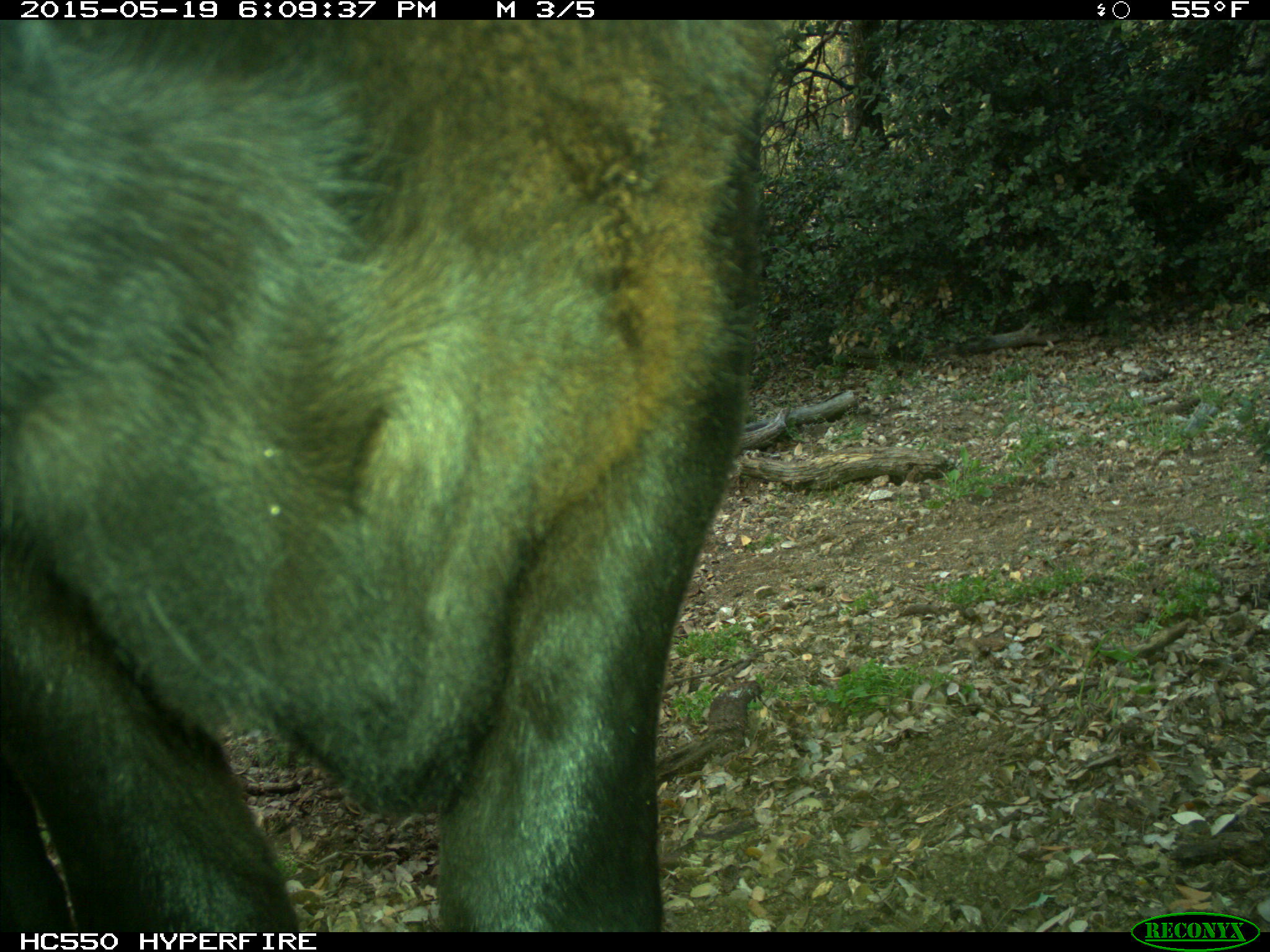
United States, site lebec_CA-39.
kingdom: Animalia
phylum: Chordata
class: Mammalia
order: Artiodactyla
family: Bovidae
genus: Bos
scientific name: Bos taurus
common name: domestic cow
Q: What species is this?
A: Bos taurus (domestic cow).